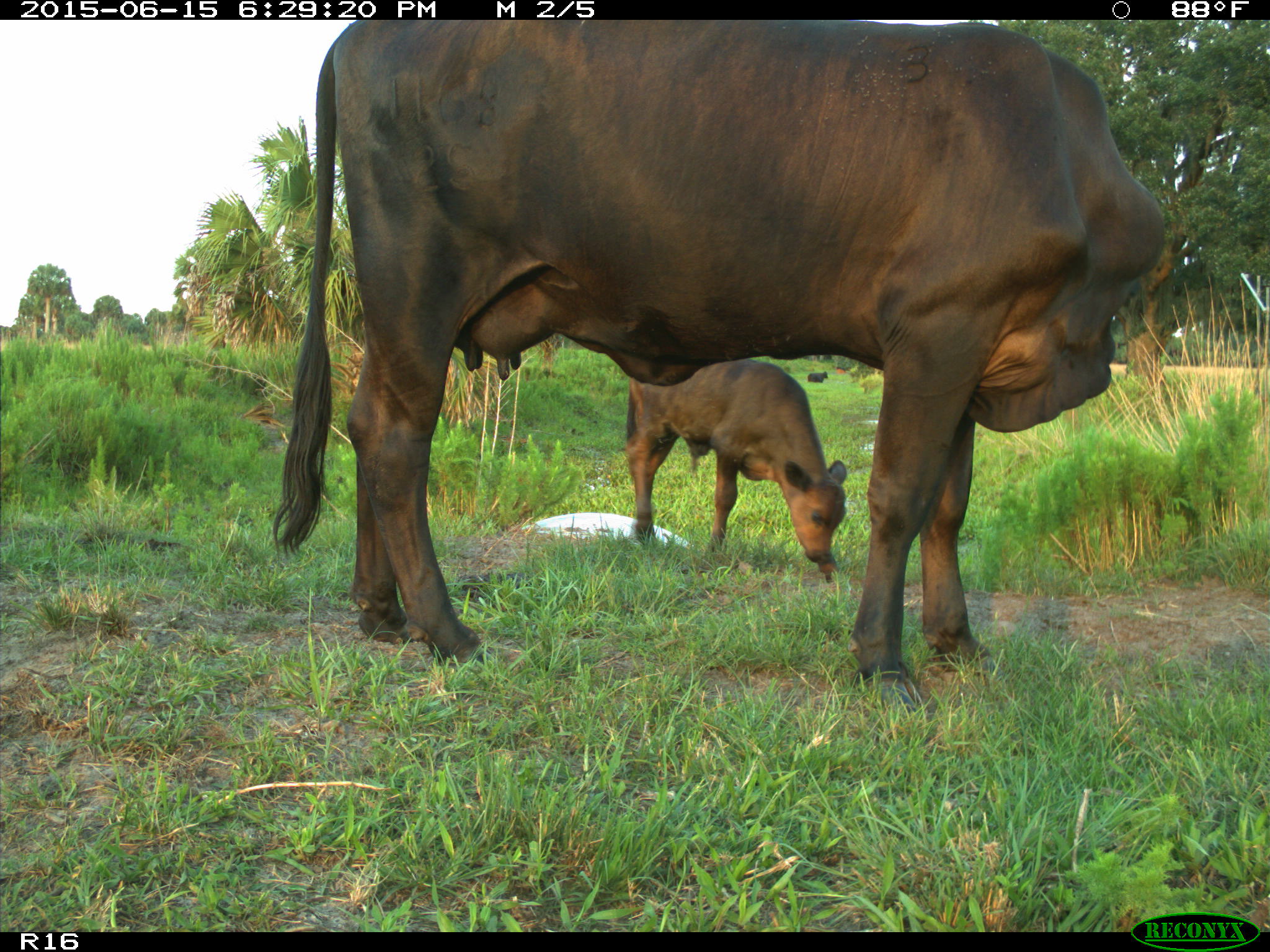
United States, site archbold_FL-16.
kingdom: Animalia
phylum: Chordata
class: Mammalia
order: Artiodactyla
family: Bovidae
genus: Bos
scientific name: Bos taurus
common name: domestic cow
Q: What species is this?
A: Bos taurus (domestic cow).